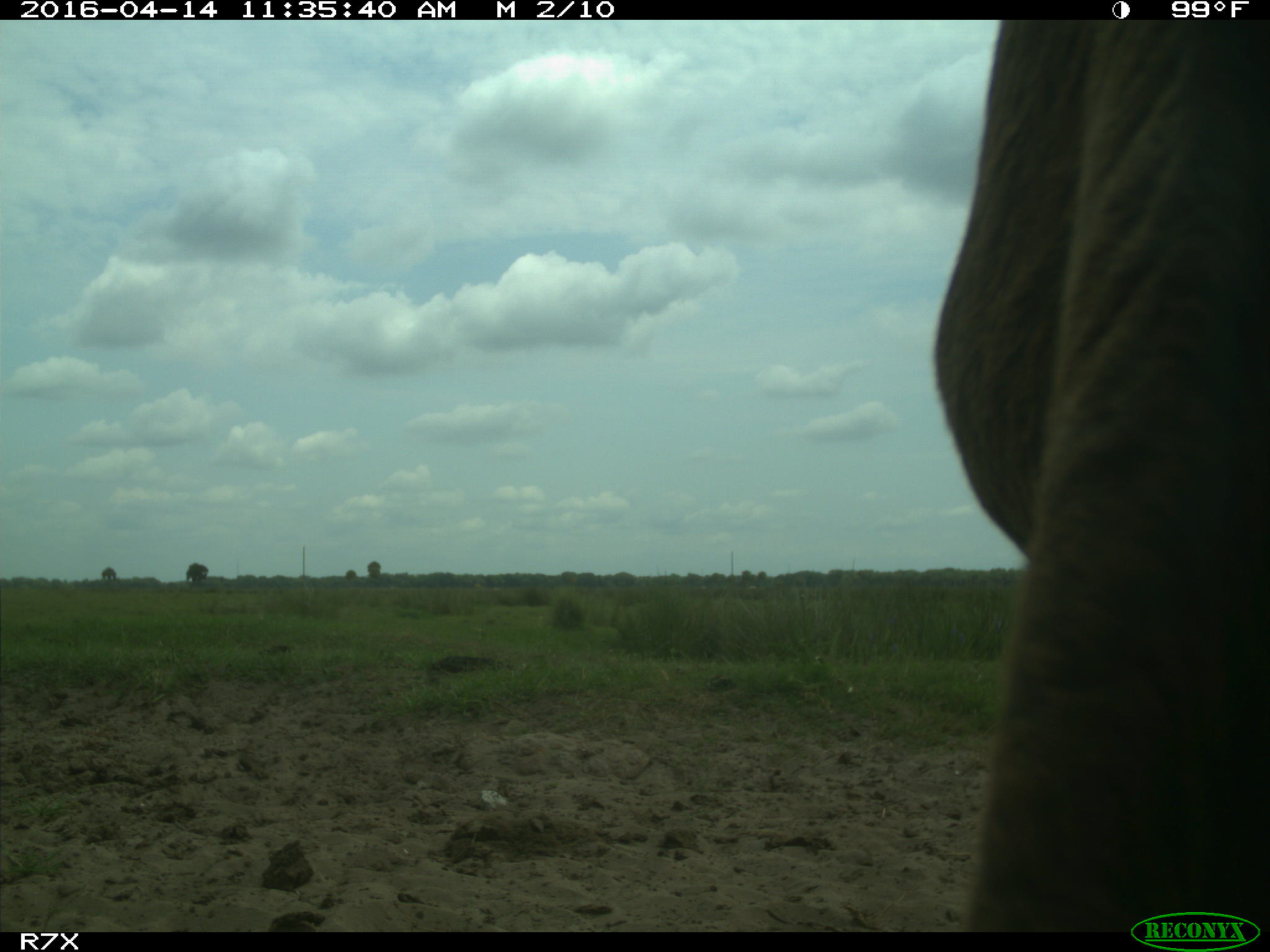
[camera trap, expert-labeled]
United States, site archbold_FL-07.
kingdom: Animalia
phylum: Chordata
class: Mammalia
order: Artiodactyla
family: Bovidae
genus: Bos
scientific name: Bos taurus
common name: domestic cow